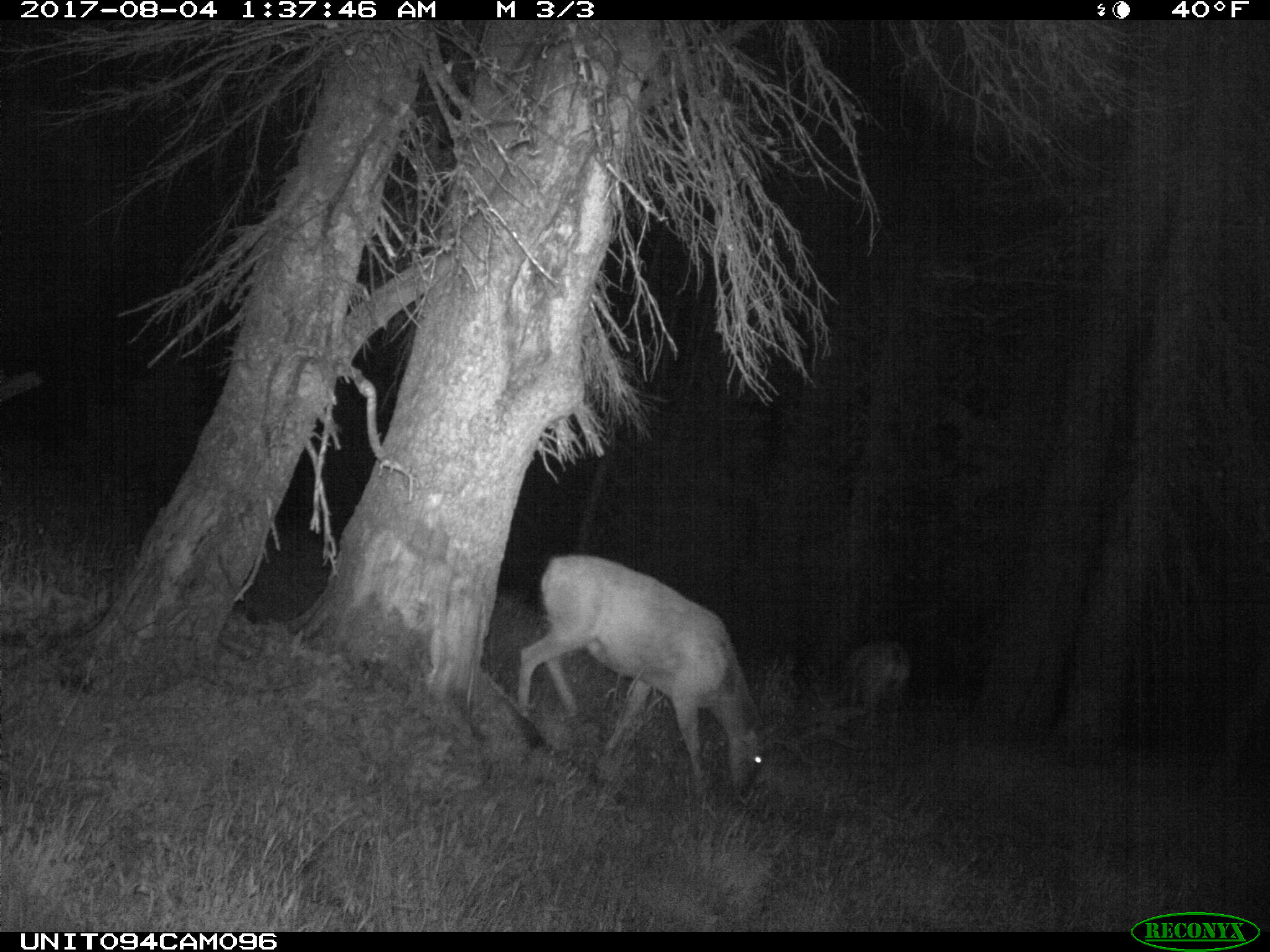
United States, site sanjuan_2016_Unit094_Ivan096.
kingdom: Animalia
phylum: Chordata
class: Mammalia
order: Artiodactyla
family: Cervidae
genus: Odocoileus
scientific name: Odocoileus hemionus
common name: mule deer